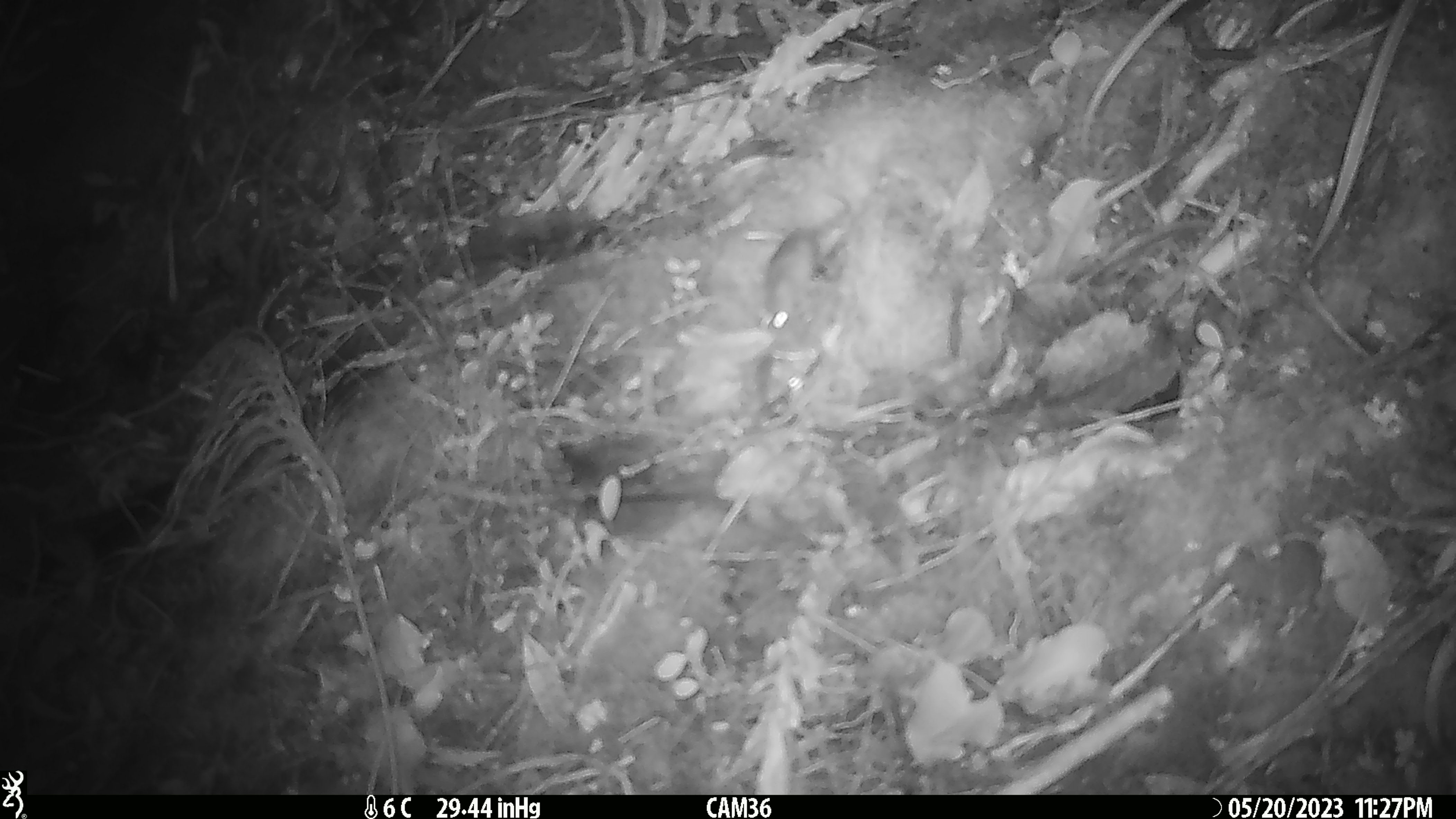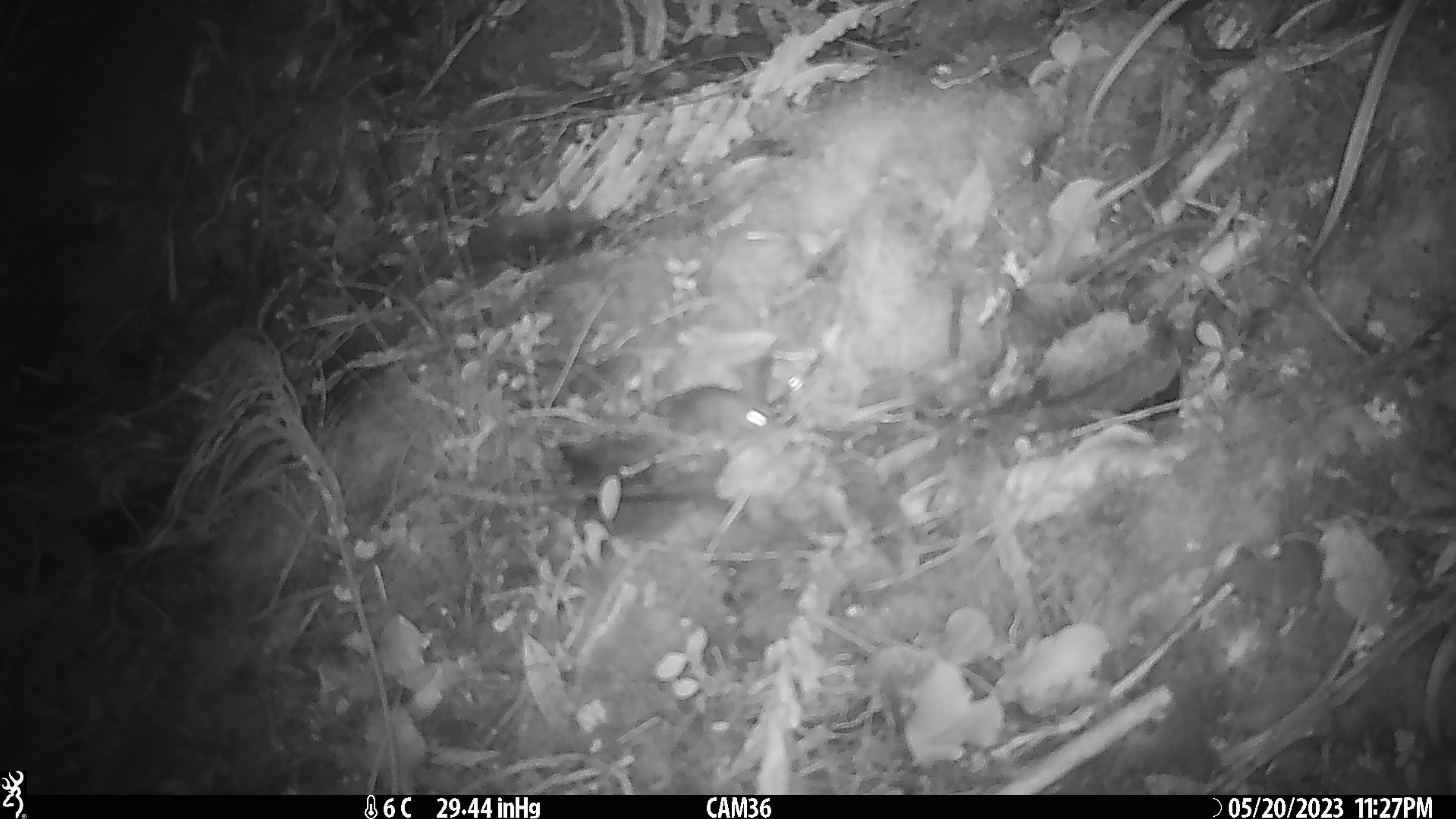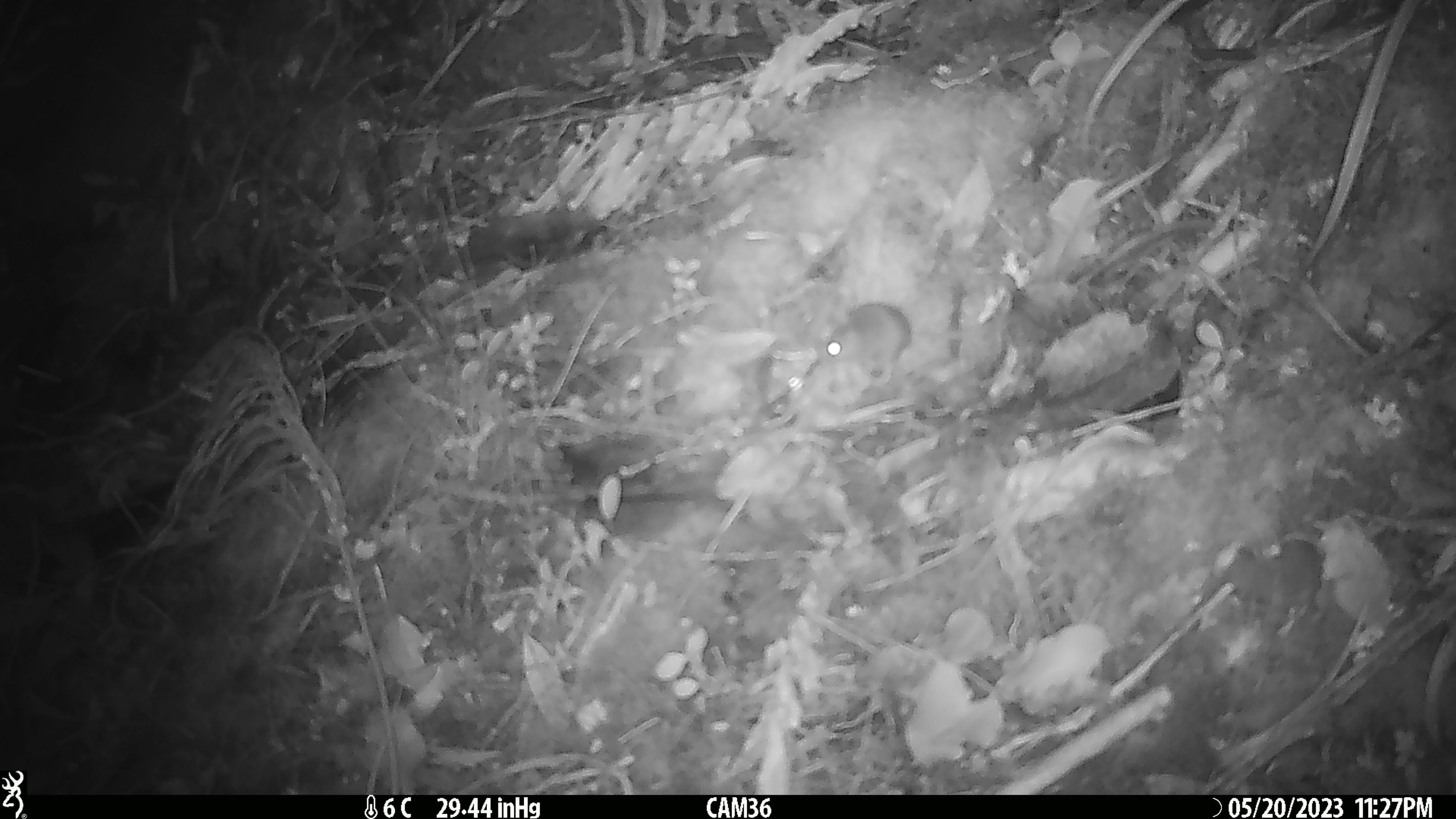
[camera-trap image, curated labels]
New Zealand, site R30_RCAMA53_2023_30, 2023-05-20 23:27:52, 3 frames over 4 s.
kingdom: Animalia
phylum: Chordata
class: Mammalia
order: Rodentia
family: Muridae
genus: Mus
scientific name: Mus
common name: mouse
Mouse (Mus).